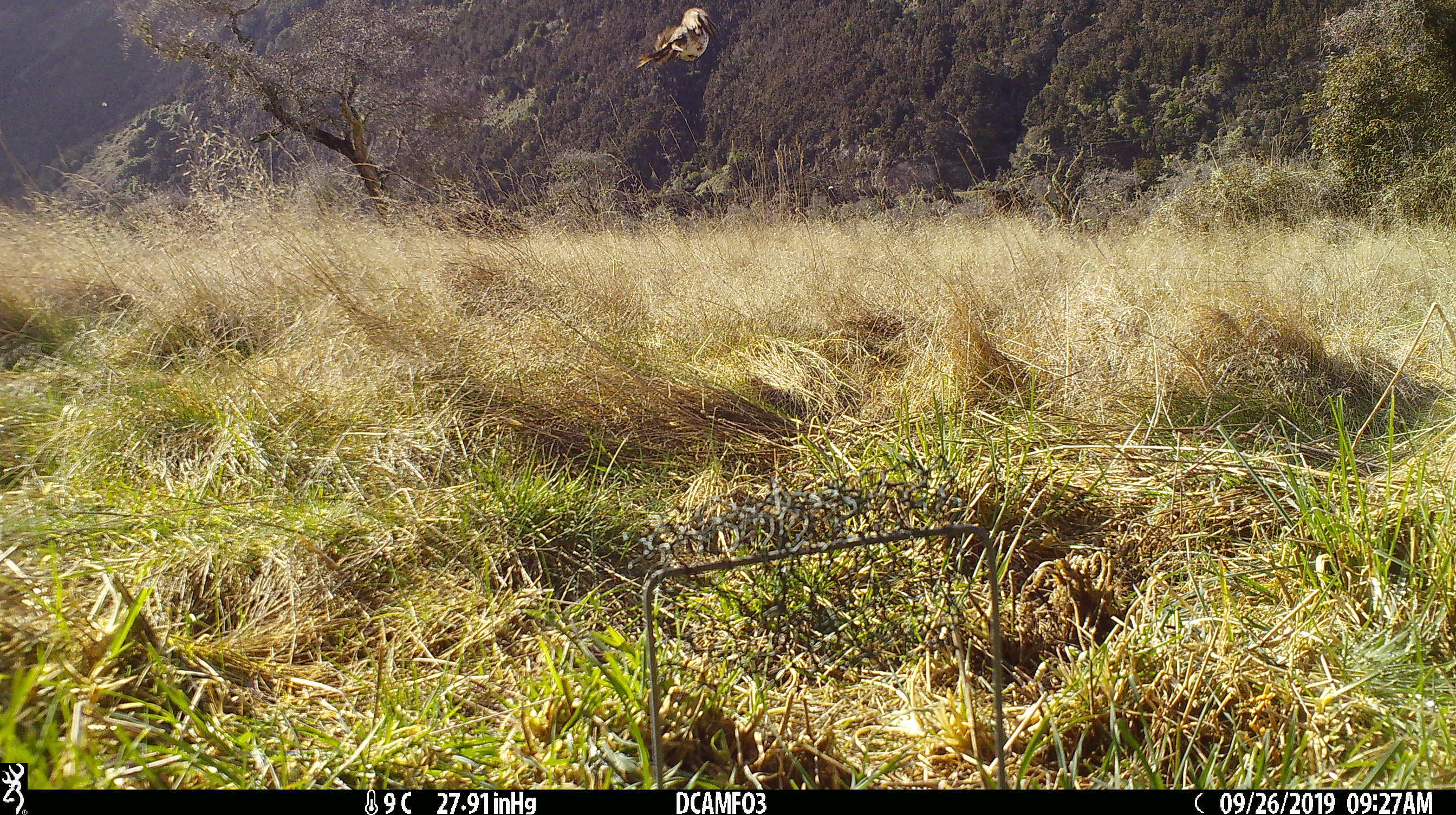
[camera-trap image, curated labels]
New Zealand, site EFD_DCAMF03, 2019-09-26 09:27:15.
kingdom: Animalia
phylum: Chordata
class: Aves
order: Passeriformes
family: Turdidae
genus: Turdus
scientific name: Turdus philomelos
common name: song thrush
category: thrush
Thrush (song thrush) (Turdus philomelos).